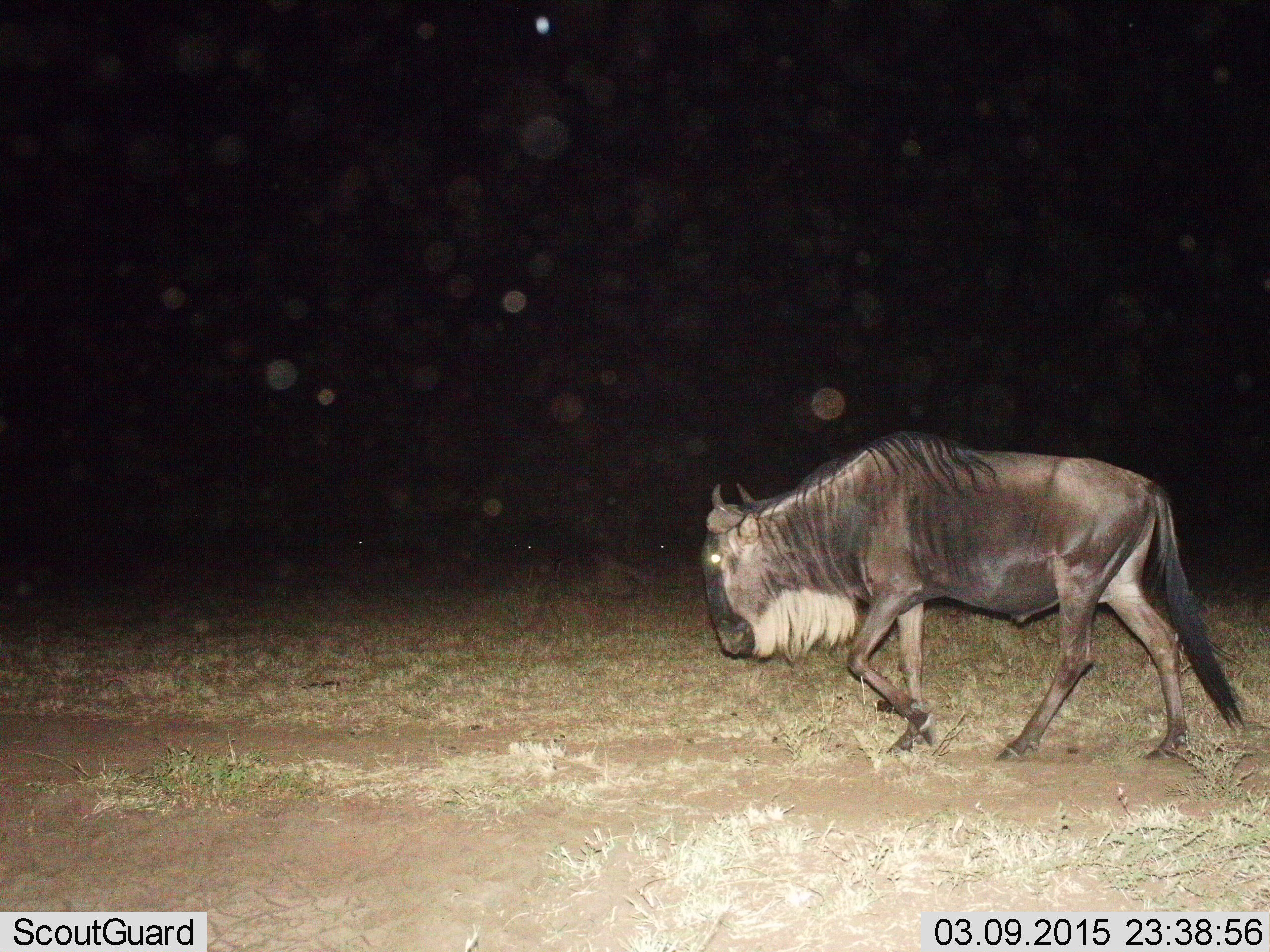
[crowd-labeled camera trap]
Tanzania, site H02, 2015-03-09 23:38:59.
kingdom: Animalia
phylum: Chordata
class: Mammalia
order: Artiodactyla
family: Bovidae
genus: Connochaetes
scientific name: Connochaetes taurinus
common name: blue wildebeest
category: wildebeest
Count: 1.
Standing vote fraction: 0%.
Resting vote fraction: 0%.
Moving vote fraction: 100%.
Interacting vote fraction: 0%.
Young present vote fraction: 0%.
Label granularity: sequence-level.